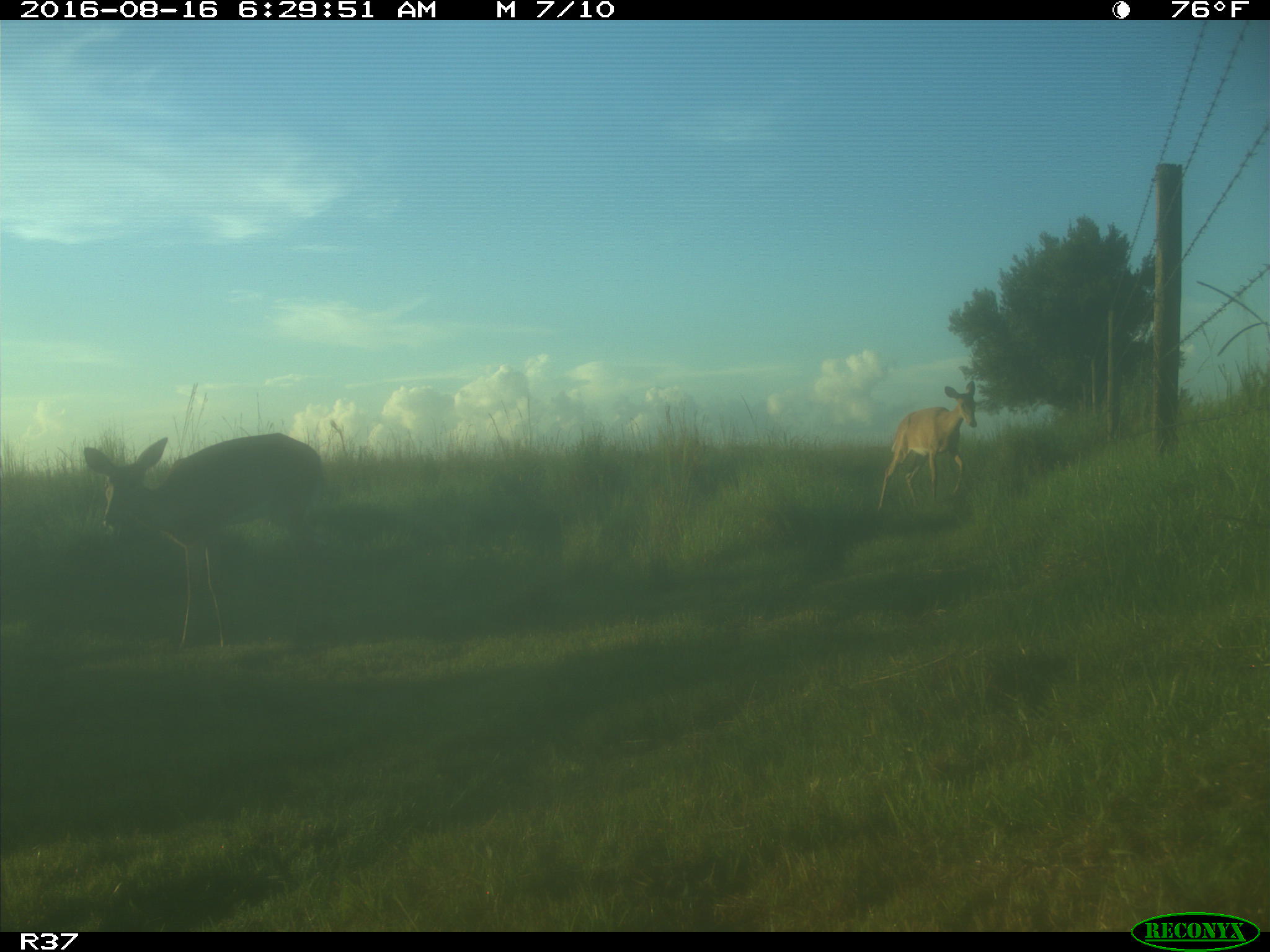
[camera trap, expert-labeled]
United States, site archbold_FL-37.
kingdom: Animalia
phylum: Chordata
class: Mammalia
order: Artiodactyla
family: Cervidae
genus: Odocoileus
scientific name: Odocoileus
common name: deer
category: unidentified deer